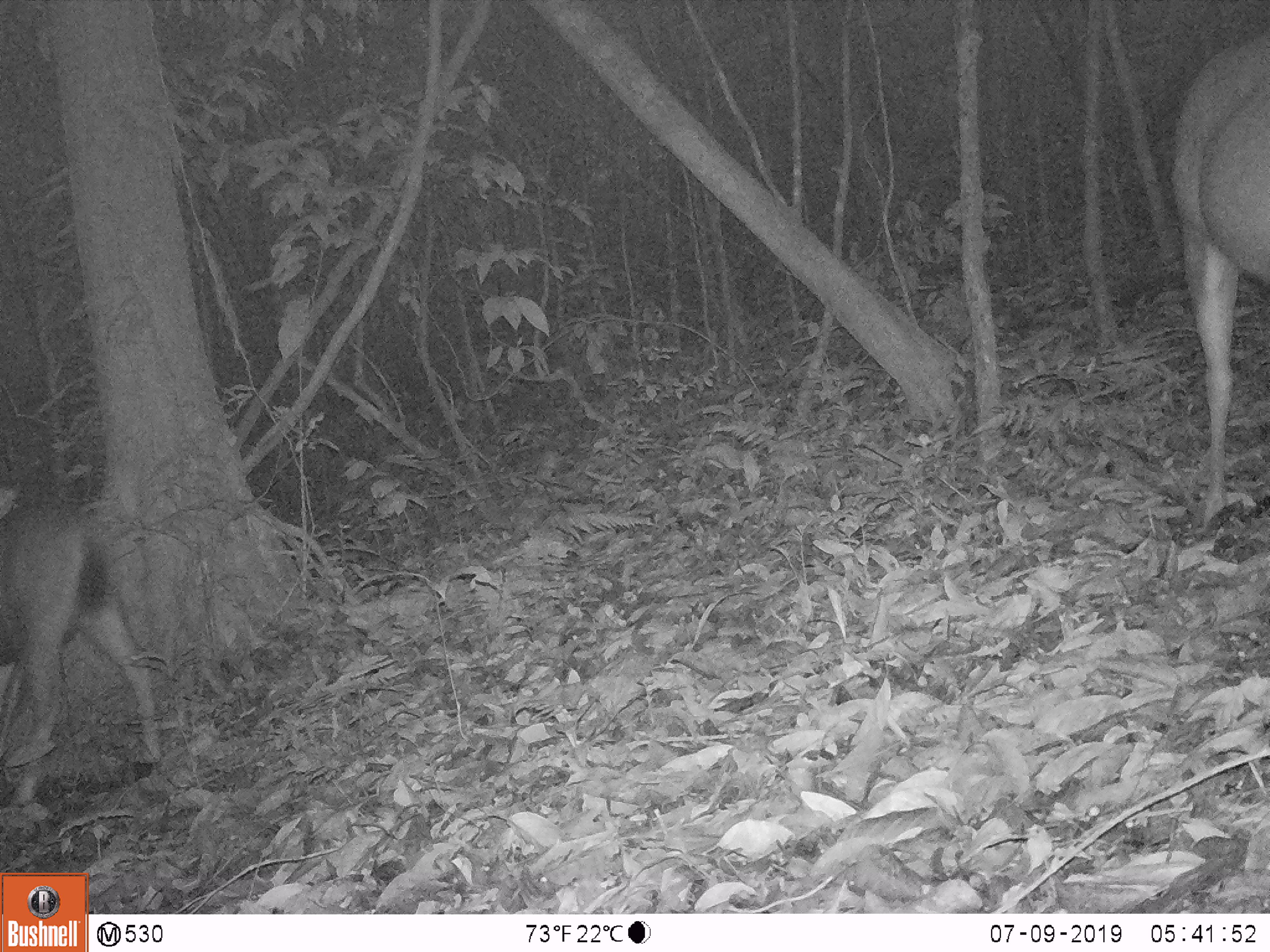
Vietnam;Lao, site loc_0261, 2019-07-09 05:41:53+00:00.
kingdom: Animalia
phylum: Chordata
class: Mammalia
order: Artiodactyla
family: Cervidae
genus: Rusa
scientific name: Rusa unicolor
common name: sambar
Sambar (Rusa unicolor). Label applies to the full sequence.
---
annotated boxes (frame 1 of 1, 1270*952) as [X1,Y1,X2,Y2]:
sambar: [1173,28,1270,525]; [0,504,159,806]